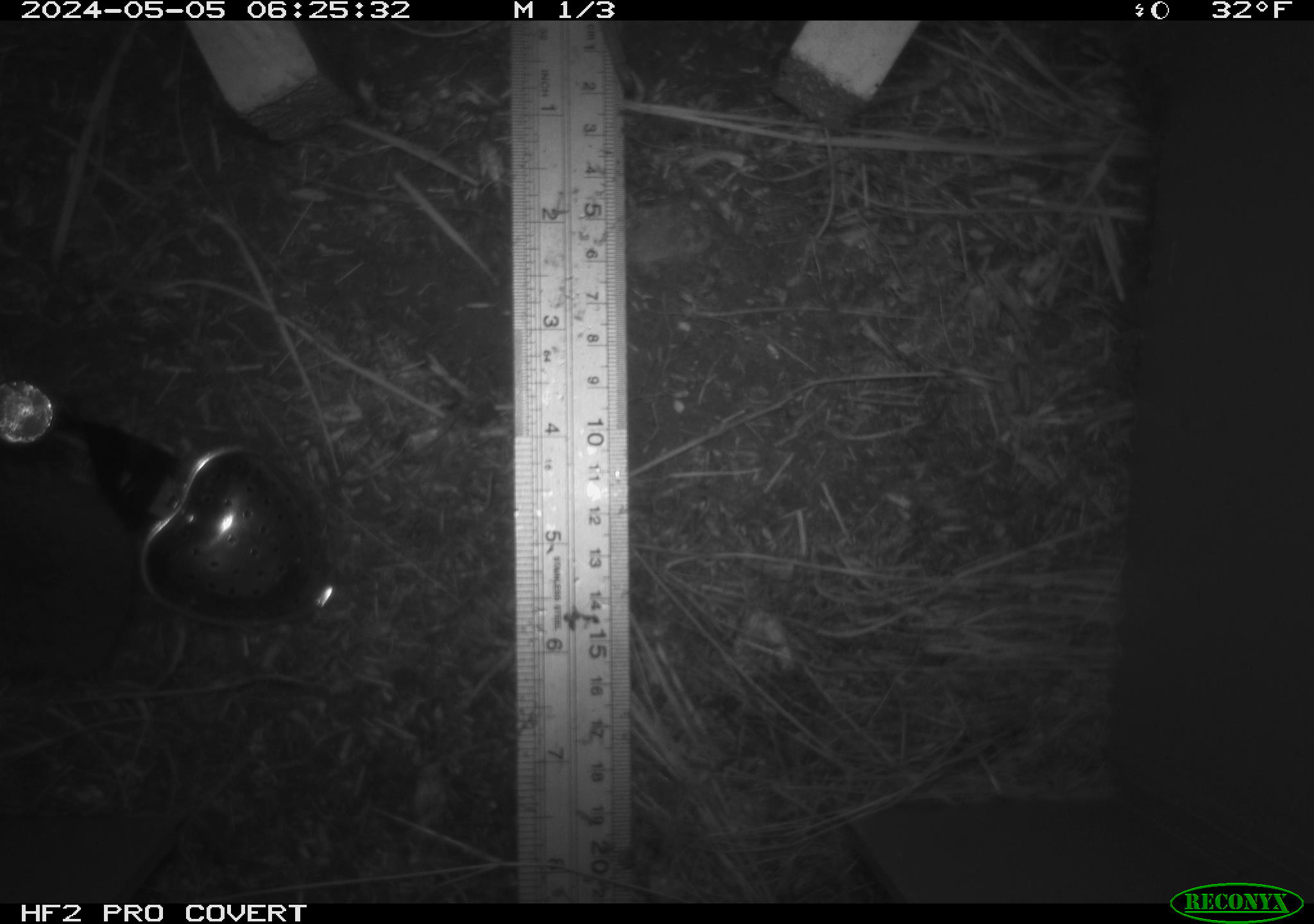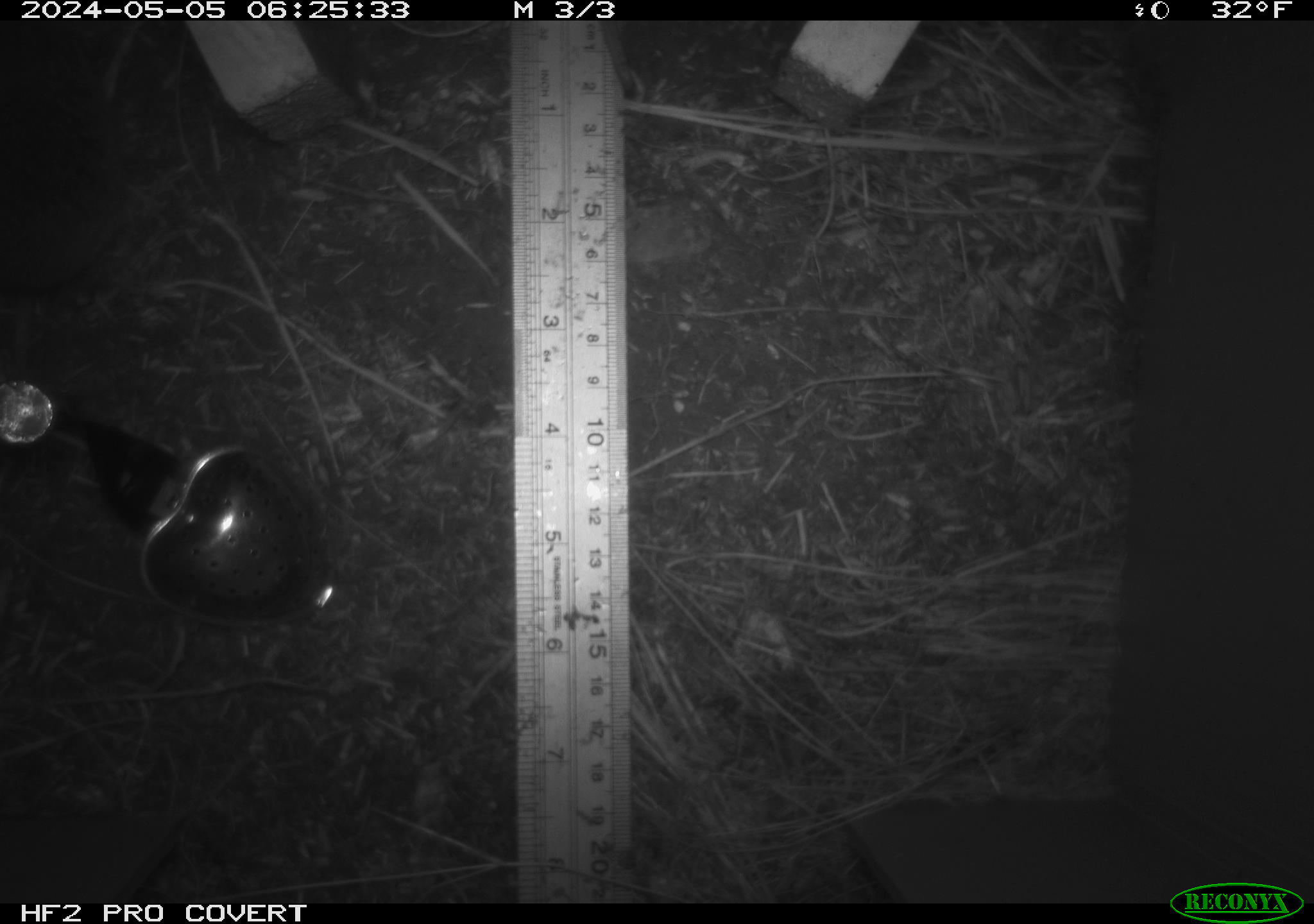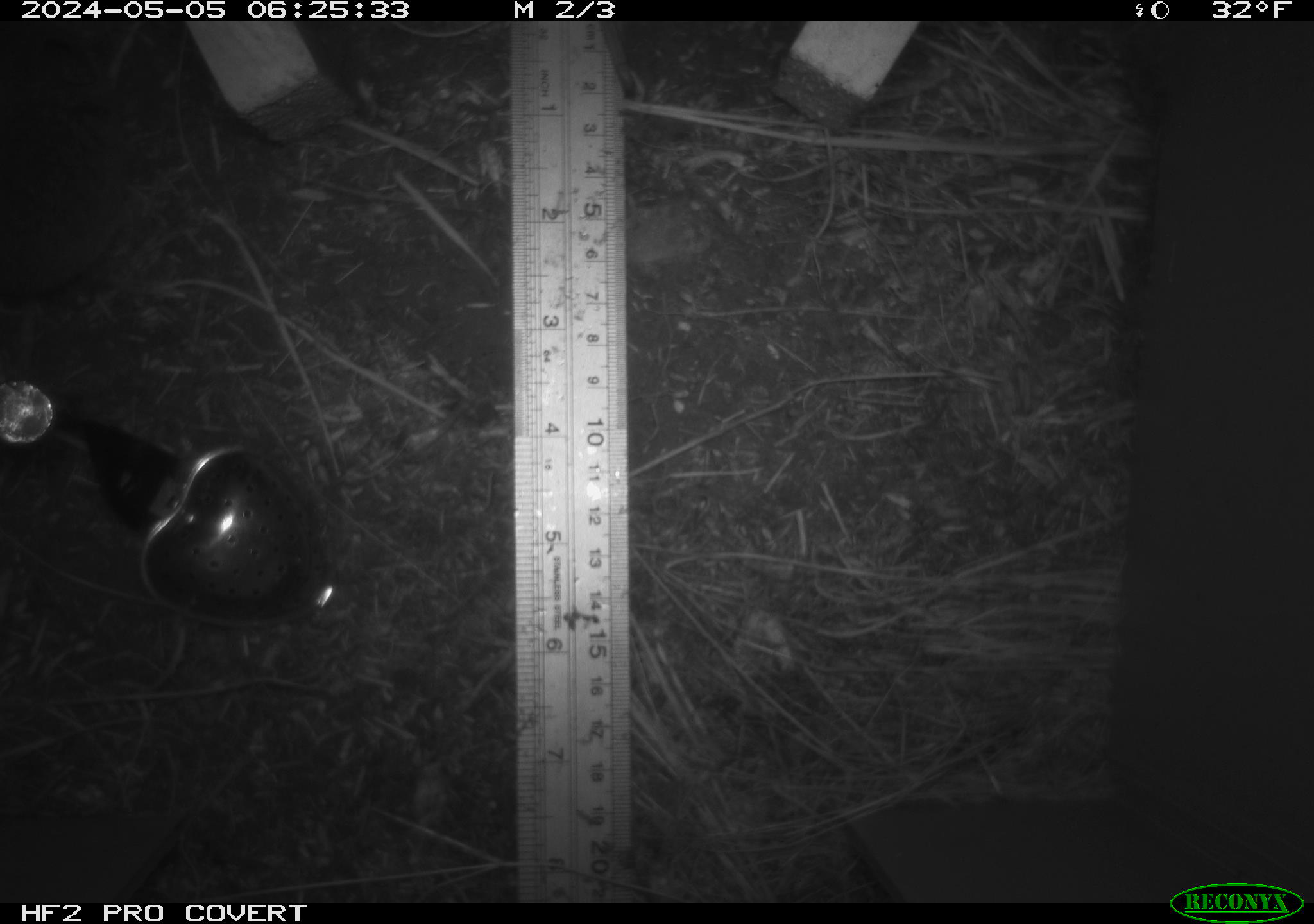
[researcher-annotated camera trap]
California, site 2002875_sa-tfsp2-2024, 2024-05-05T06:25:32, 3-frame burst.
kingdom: Animalia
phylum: Chordata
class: Mammalia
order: Rodentia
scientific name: Rodentia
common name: rodent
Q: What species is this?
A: Rodent (Rodentia).